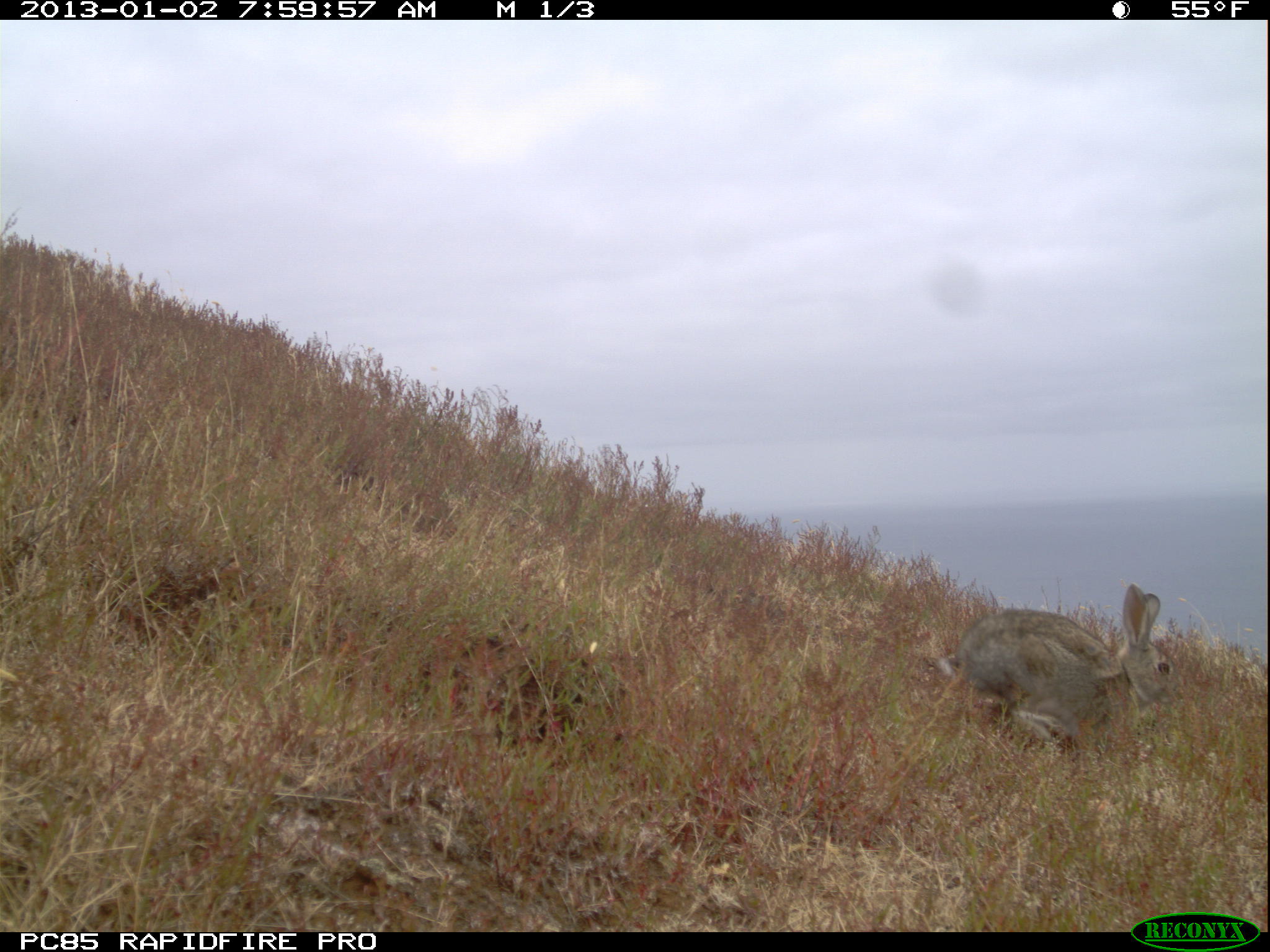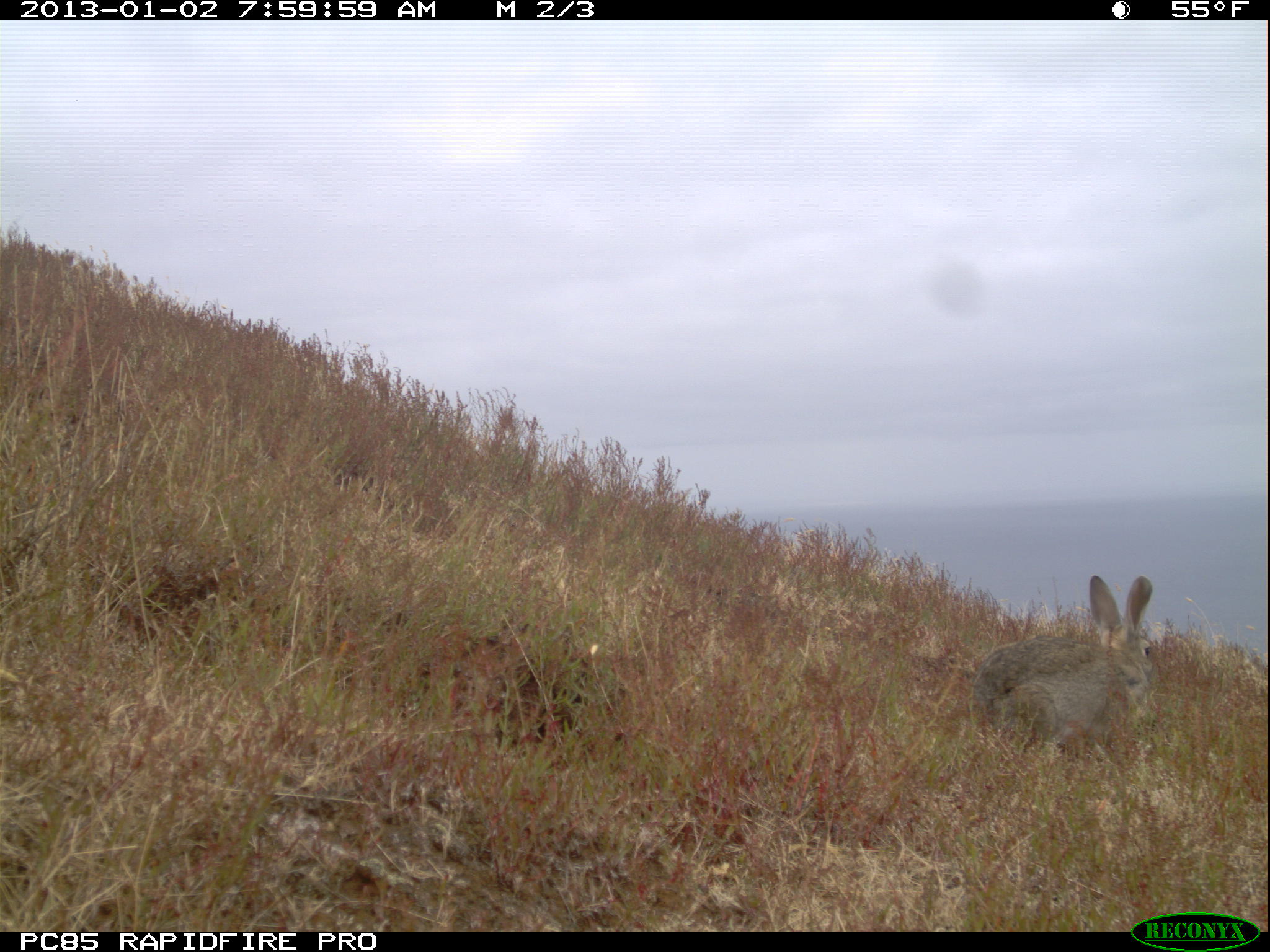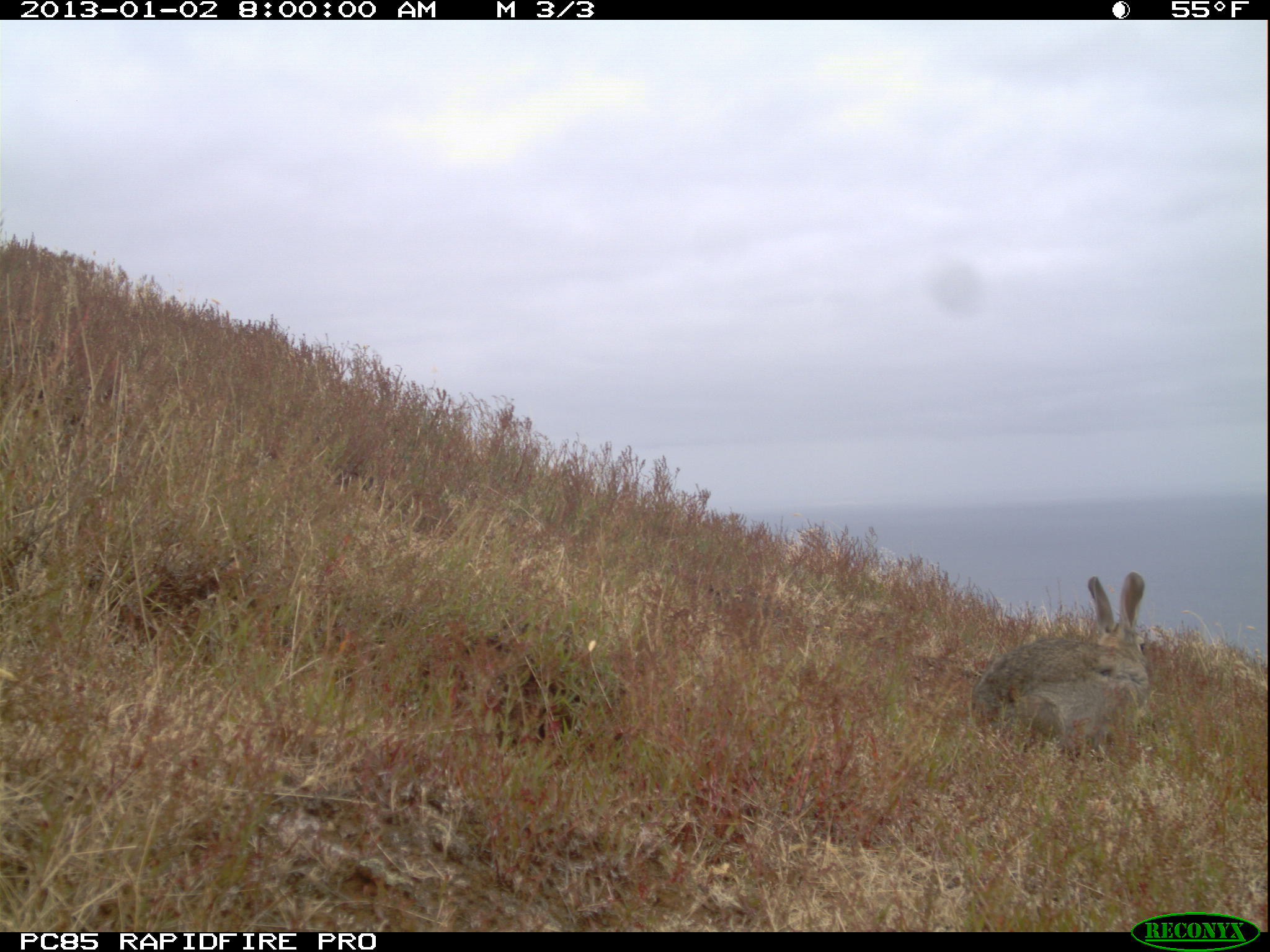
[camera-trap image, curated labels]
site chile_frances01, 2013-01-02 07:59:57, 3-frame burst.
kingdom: Animalia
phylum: Chordata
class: Mammalia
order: Lagomorpha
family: Leporidae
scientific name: Leporidae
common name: rabbits and hares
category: rabbit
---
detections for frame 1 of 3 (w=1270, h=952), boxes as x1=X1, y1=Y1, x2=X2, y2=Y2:
rabbit: x1=921, y1=584, x2=1176, y2=762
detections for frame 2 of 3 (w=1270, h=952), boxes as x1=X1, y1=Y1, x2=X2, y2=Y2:
rabbit: x1=964, y1=575, x2=1158, y2=764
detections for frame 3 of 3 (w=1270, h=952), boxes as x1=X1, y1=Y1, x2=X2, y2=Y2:
rabbit: x1=967, y1=573, x2=1157, y2=764